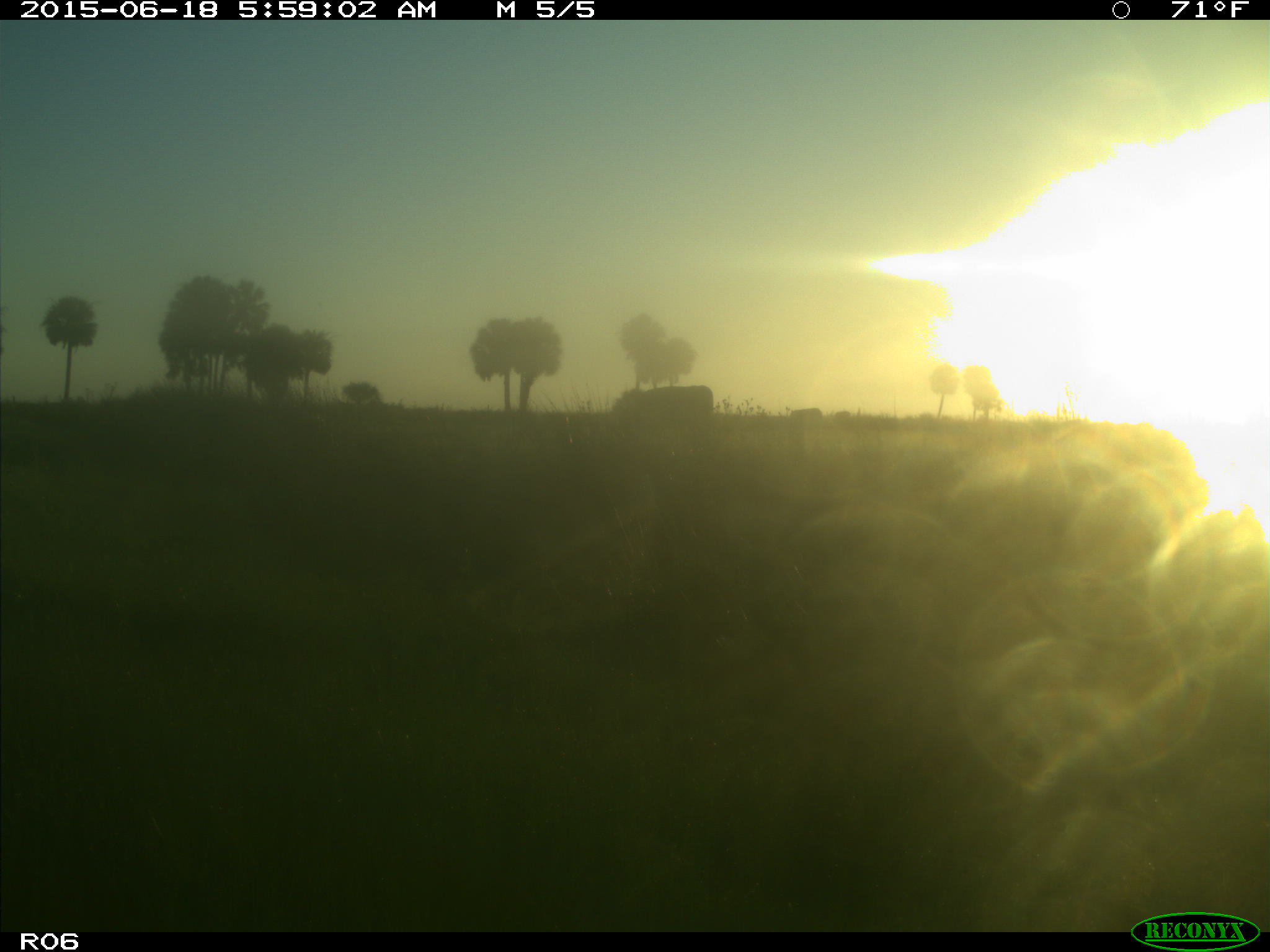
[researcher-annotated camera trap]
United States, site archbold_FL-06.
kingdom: Animalia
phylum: Chordata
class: Mammalia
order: Artiodactyla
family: Bovidae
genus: Bos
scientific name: Bos taurus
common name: domestic cow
Bos taurus (domestic cow).